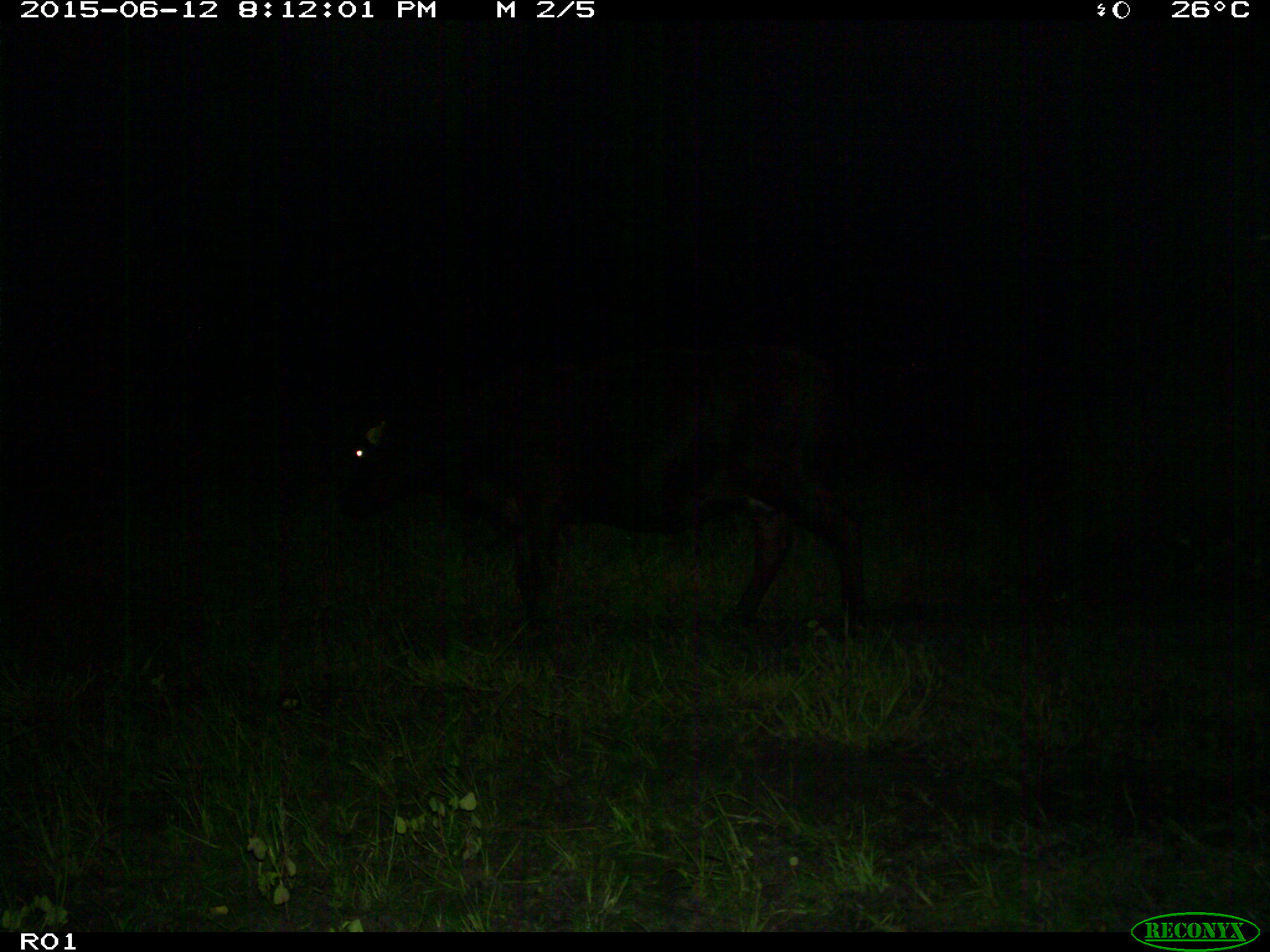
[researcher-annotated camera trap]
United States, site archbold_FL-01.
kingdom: Animalia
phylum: Chordata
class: Mammalia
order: Artiodactyla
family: Bovidae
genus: Bos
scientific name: Bos taurus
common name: domestic cow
Bos taurus (domestic cow).